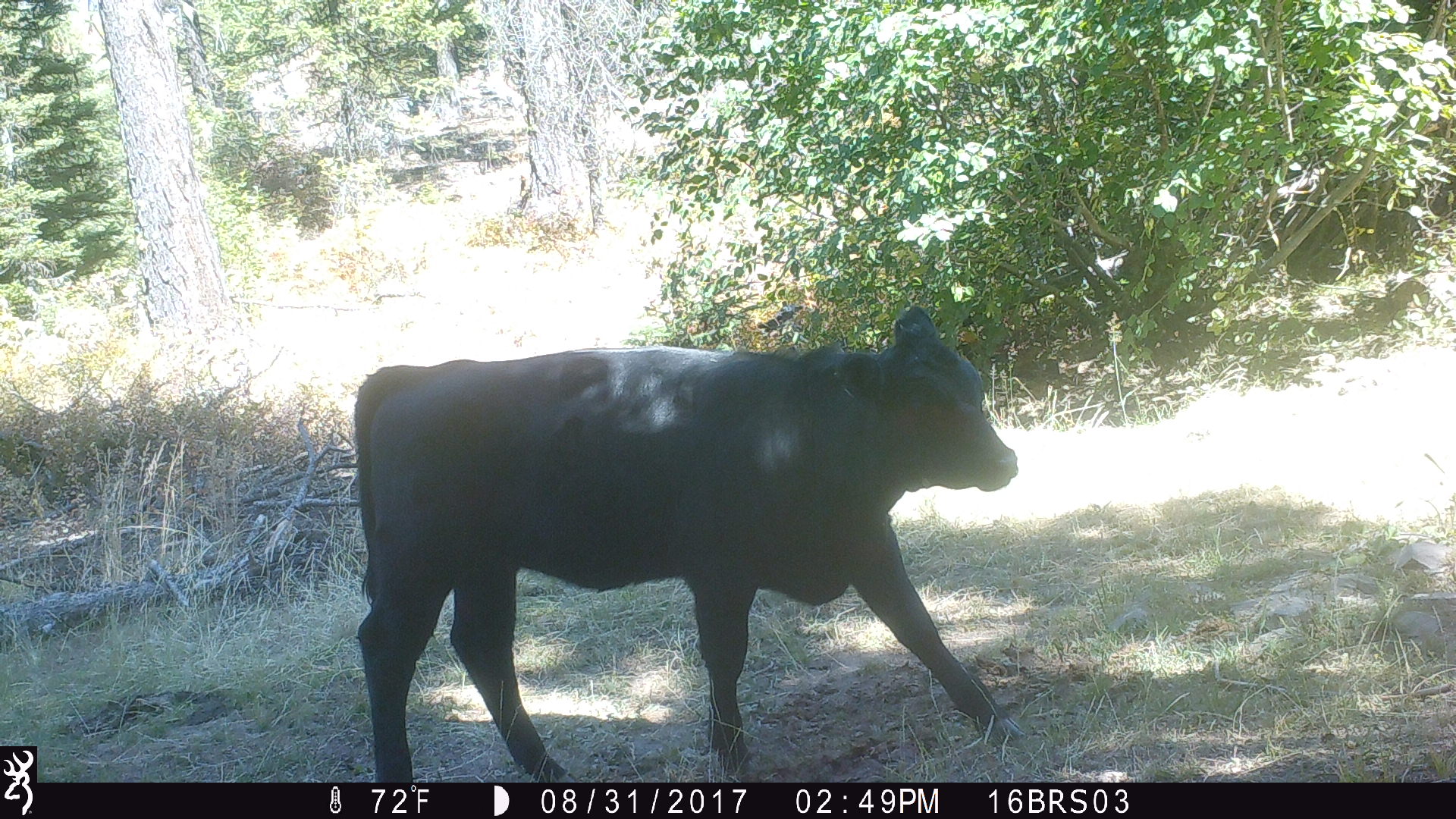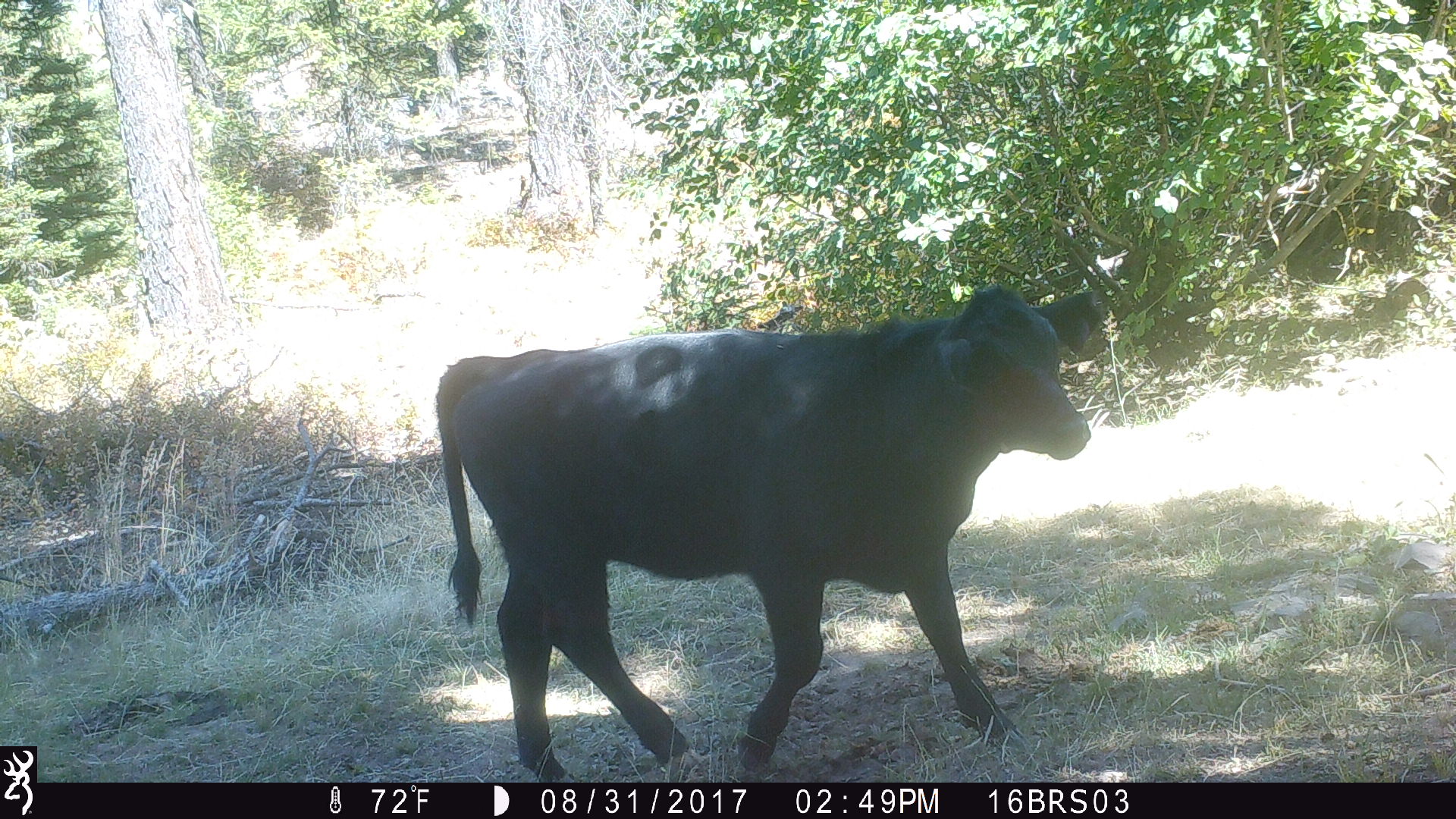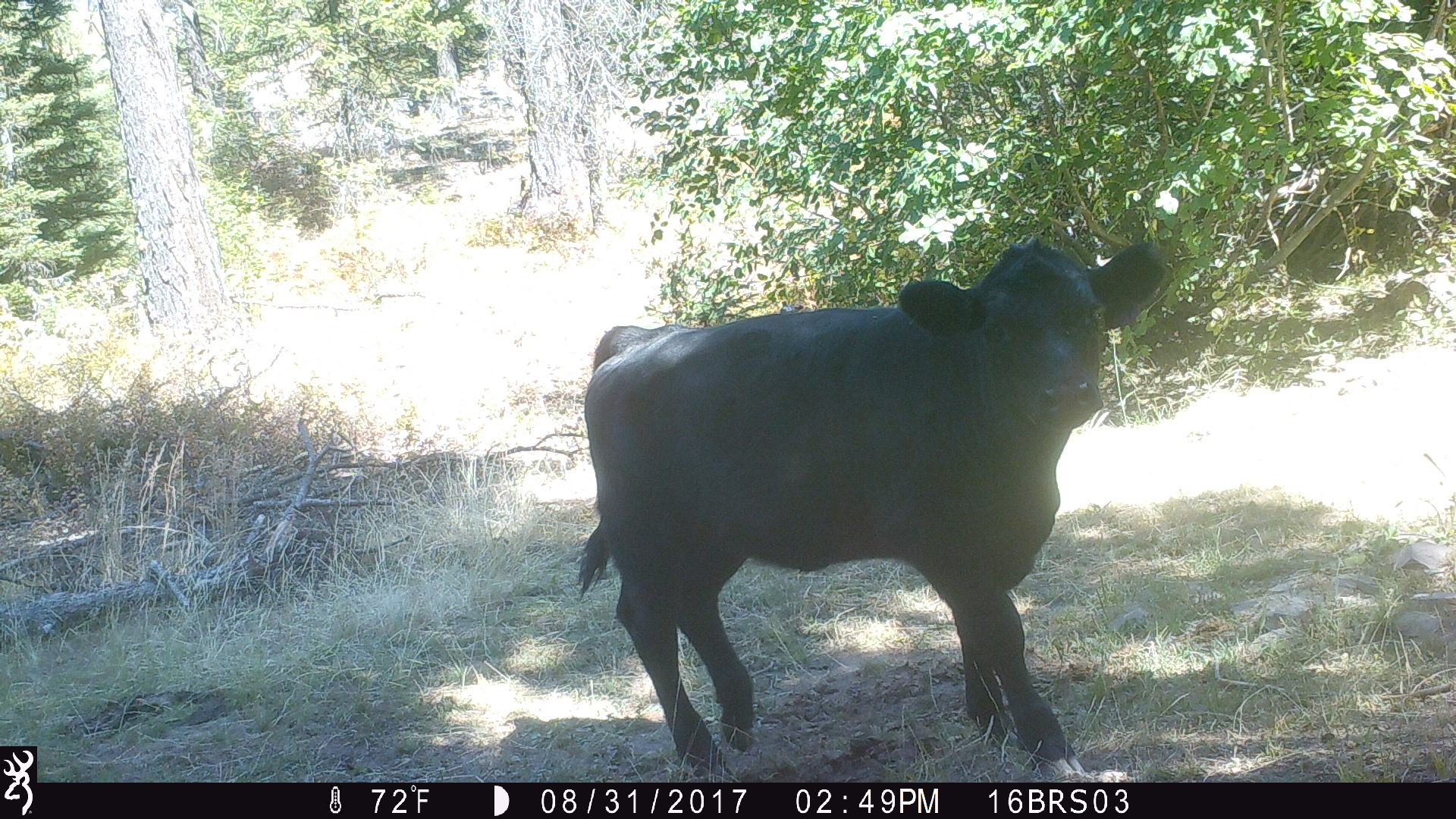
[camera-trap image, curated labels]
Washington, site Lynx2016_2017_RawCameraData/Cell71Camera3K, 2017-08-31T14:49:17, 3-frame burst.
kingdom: Animalia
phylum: Chordata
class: Mammalia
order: Artiodactyla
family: Bovidae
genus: Bos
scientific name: Bos taurus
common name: domestic cattle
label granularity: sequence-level